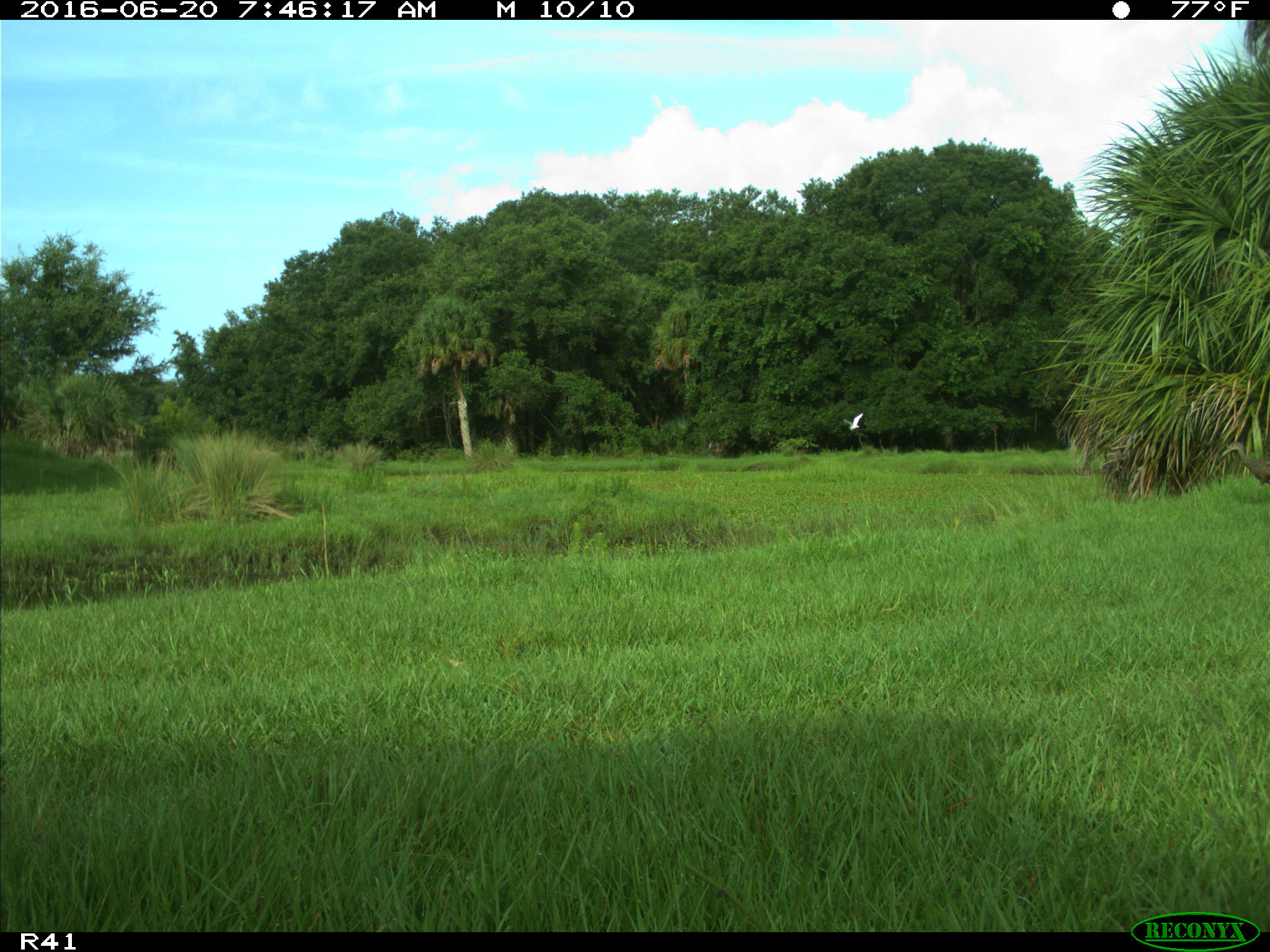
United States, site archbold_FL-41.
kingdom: Animalia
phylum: Chordata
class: Aves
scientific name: Aves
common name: birds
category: unidentified bird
Unidentified bird (birds) (Aves).